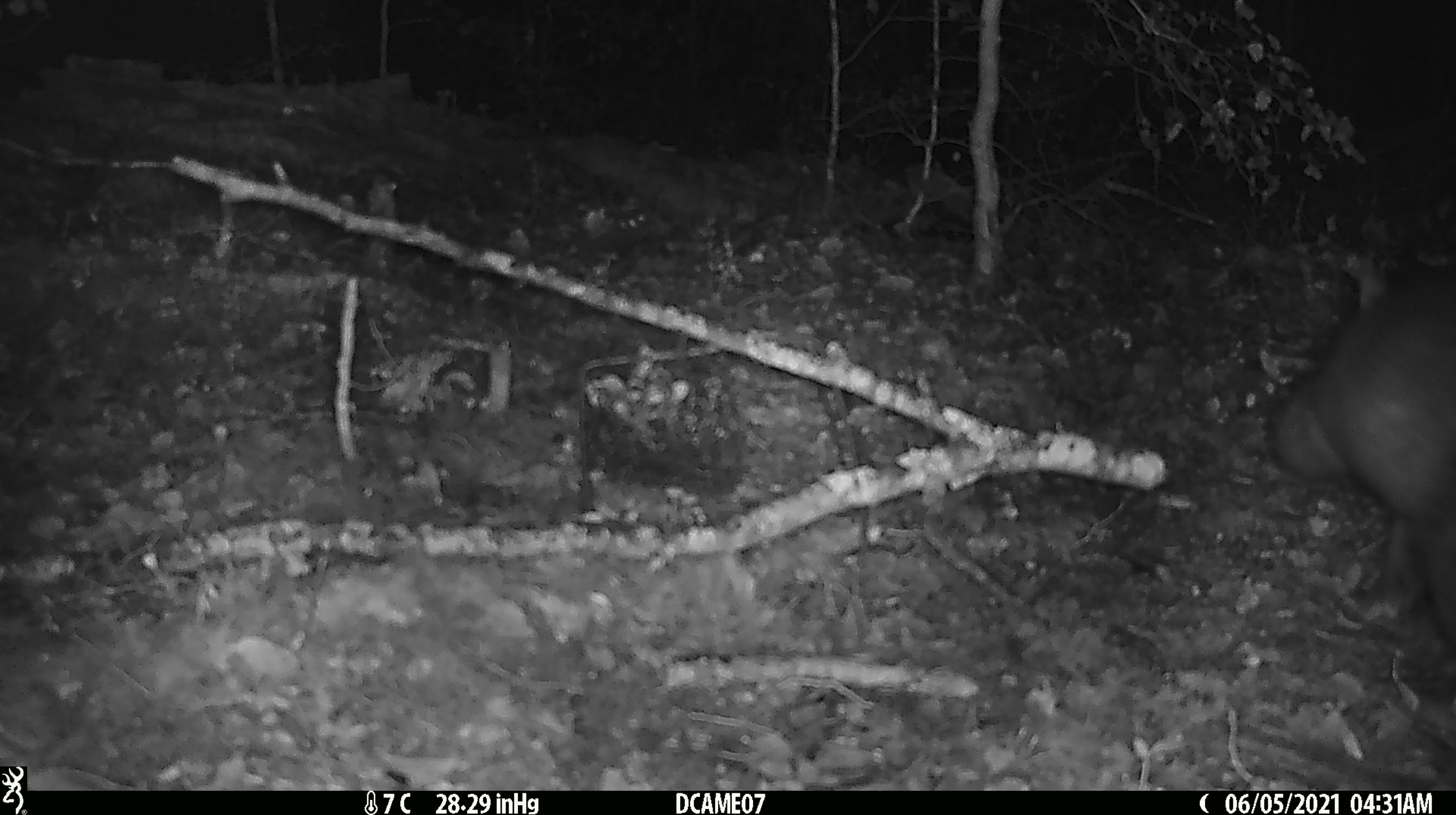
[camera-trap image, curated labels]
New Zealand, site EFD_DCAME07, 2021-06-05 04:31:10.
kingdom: Animalia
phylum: Chordata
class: Mammalia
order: Diprotodontia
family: Phalangeridae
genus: Trichosurus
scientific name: Trichosurus vulpecula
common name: common brushtail possum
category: possum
Possum (common brushtail possum) (Trichosurus vulpecula).